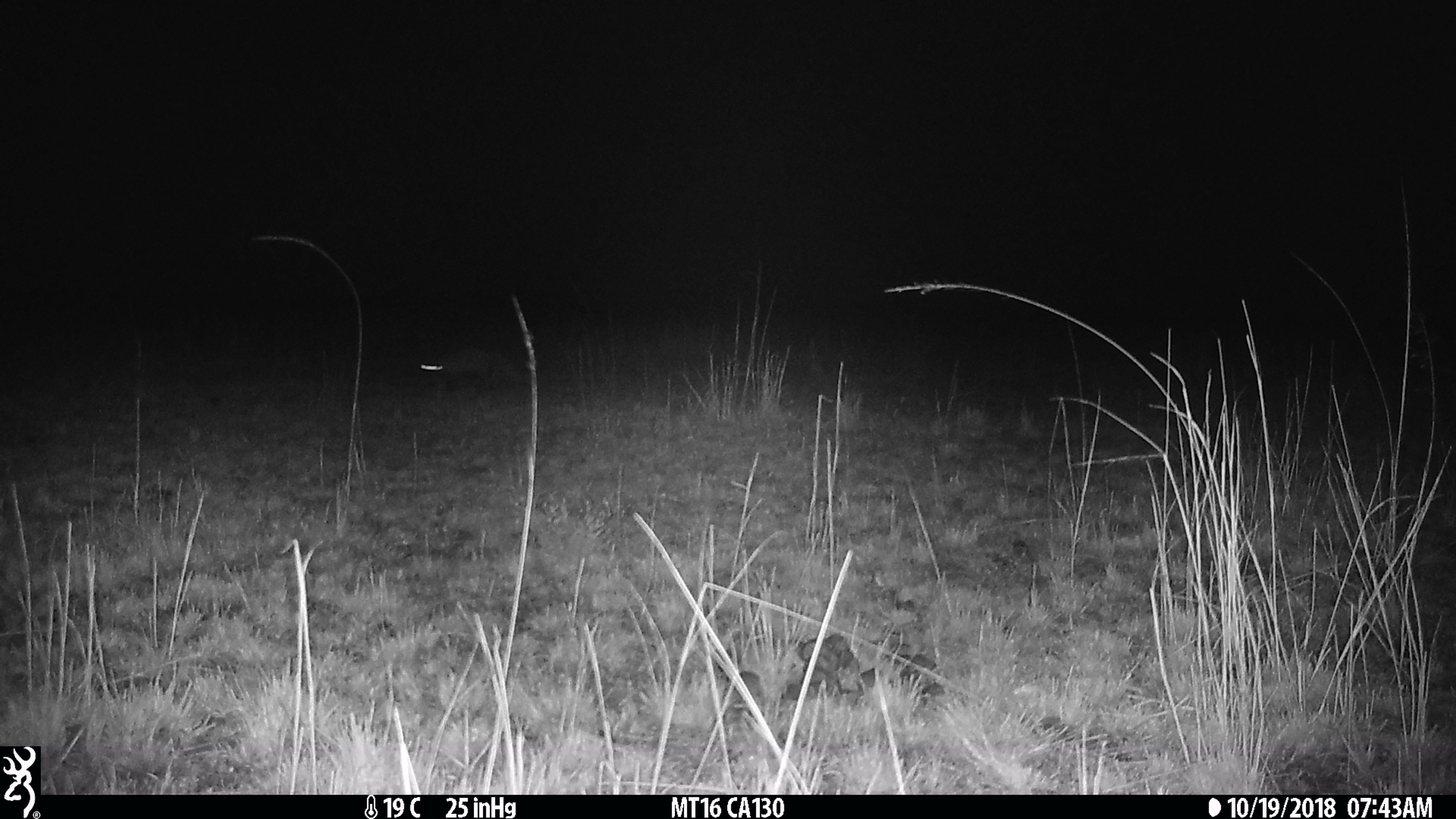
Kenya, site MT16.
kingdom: Animalia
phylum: Chordata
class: Mammalia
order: Carnivora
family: Herpestidae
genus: Ichneumia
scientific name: Ichneumia albicauda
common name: white-tailed mongoose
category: mongoose white tailed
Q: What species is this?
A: Mongoose white tailed (white-tailed mongoose) (Ichneumia albicauda).